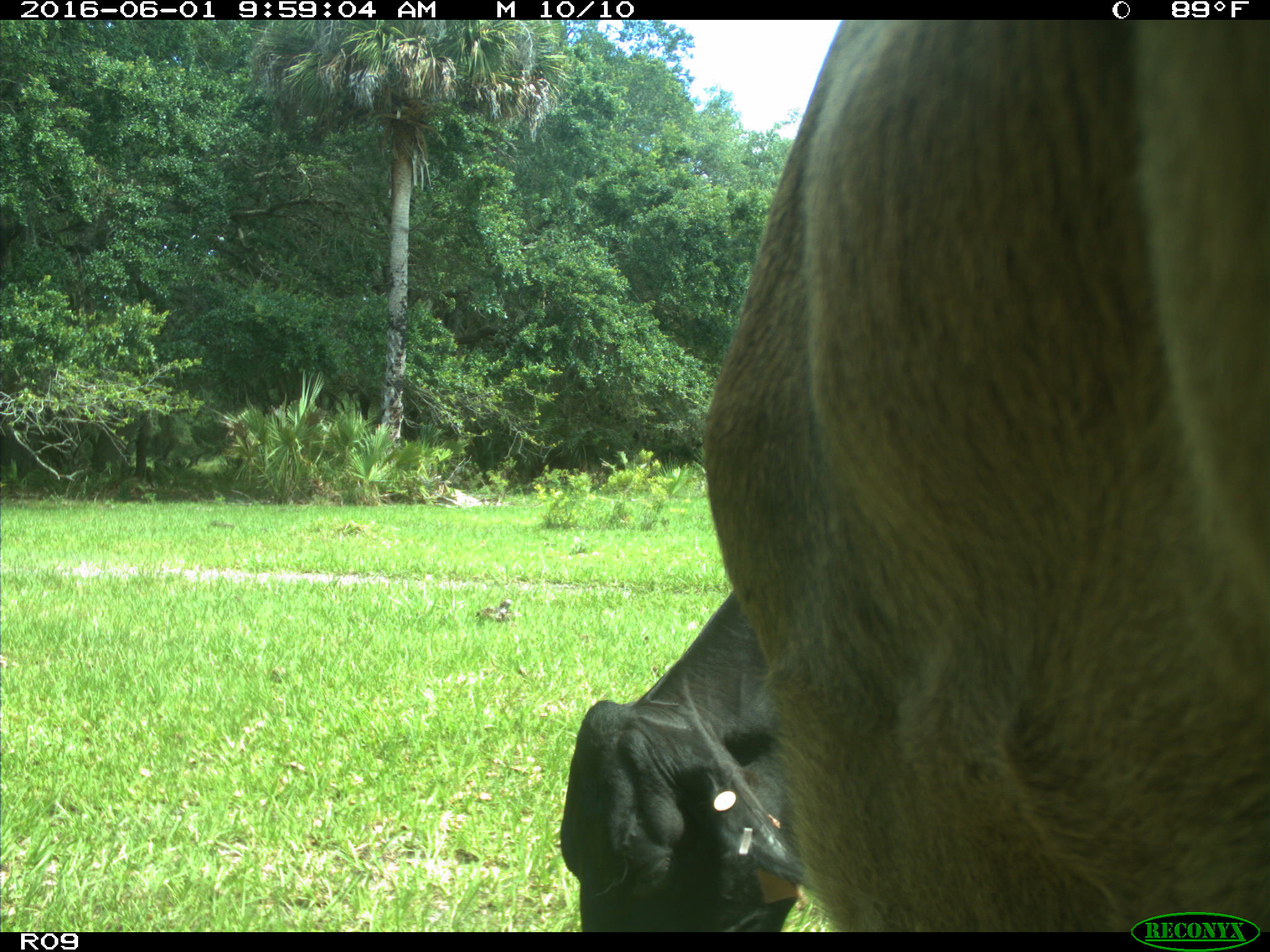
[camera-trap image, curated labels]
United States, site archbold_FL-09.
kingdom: Animalia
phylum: Chordata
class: Mammalia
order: Artiodactyla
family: Bovidae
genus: Bos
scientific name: Bos taurus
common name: domestic cow